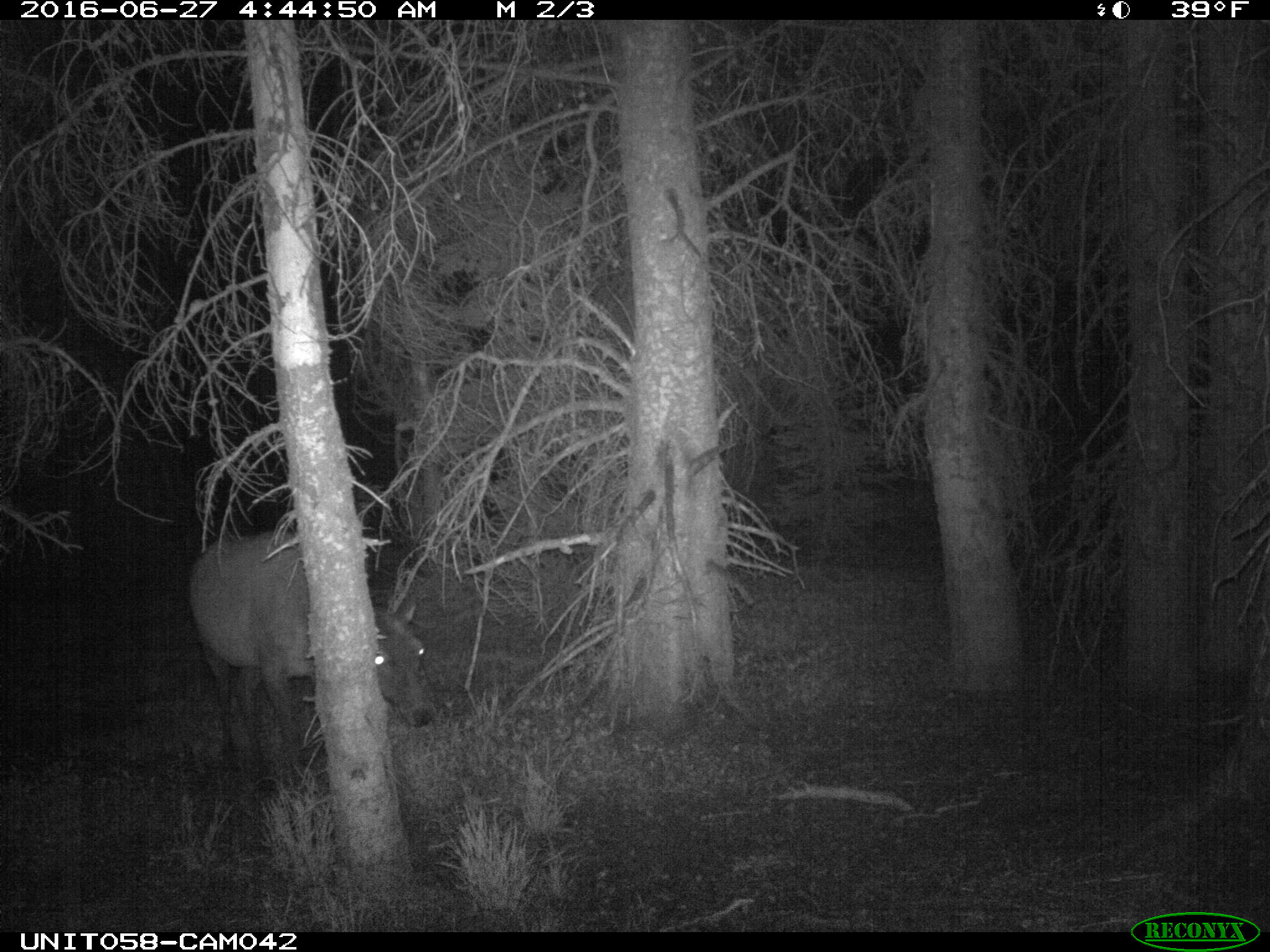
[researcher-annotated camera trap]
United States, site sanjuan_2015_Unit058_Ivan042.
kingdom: Animalia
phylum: Chordata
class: Mammalia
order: Artiodactyla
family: Cervidae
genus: Cervus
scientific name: Cervus elaphus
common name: red deer